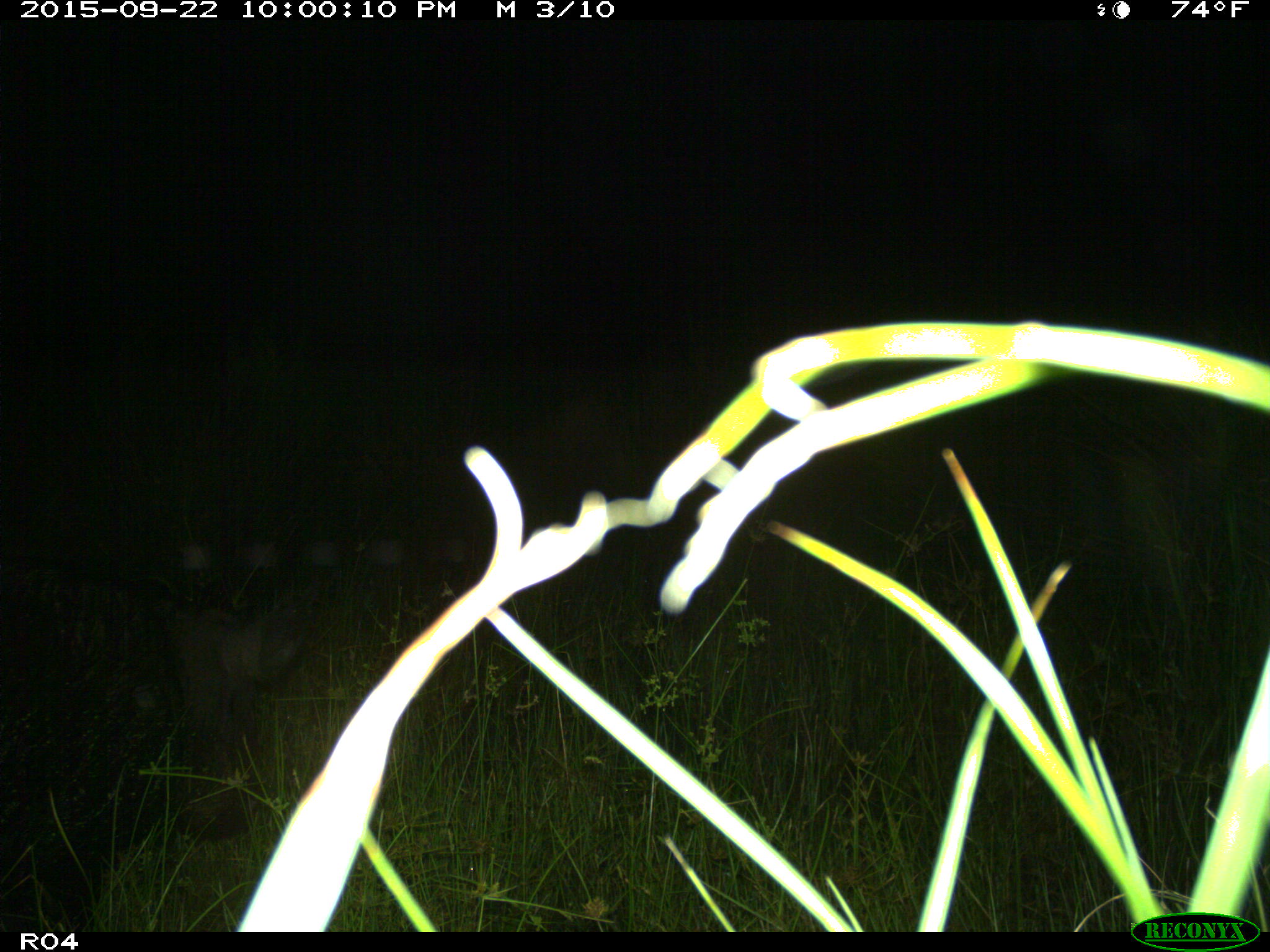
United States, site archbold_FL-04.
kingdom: Animalia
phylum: Chordata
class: Mammalia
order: Artiodactyla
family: Suidae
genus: Sus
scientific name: Sus scrofa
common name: wild boar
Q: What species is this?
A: Sus scrofa (wild boar).